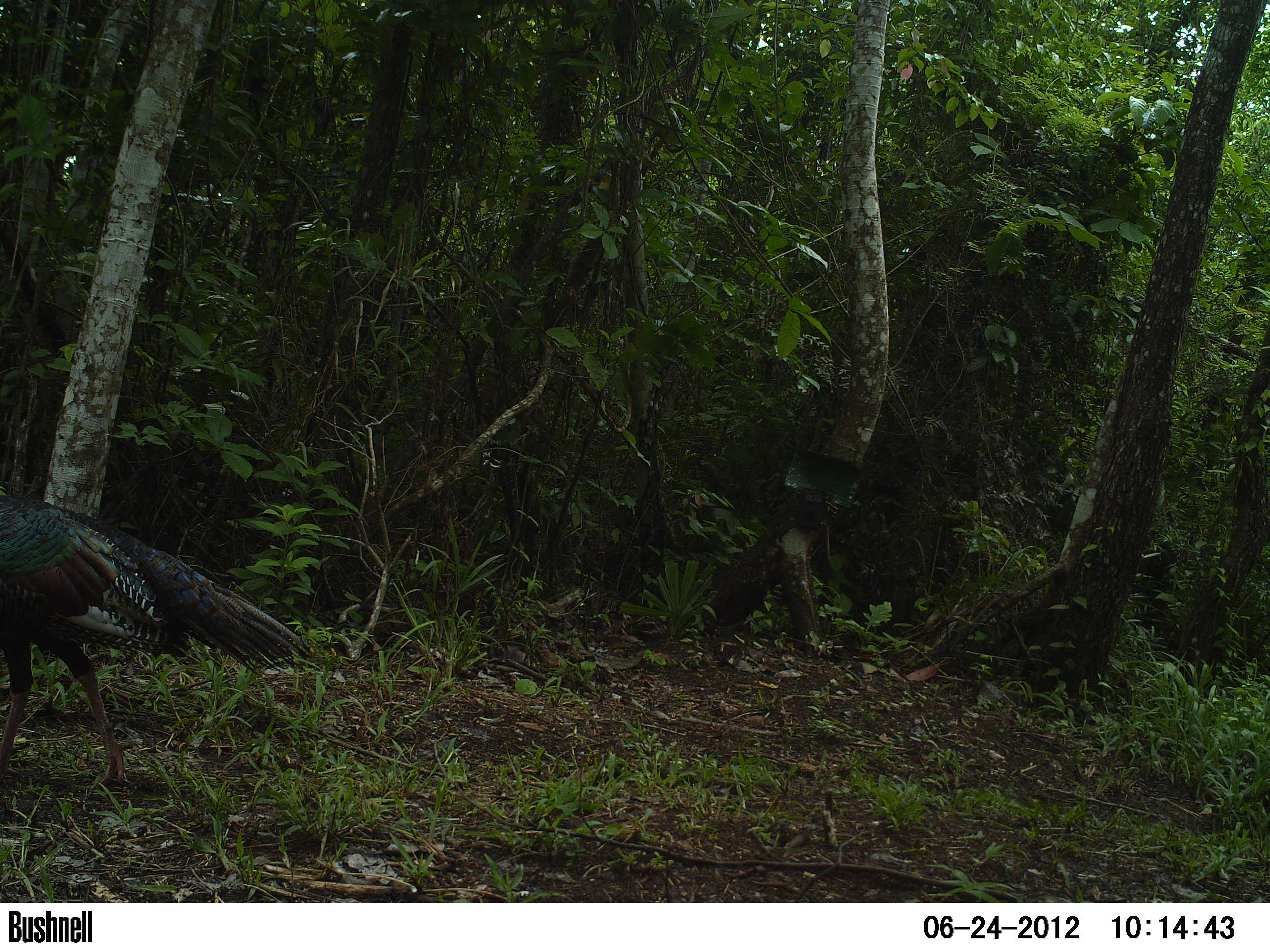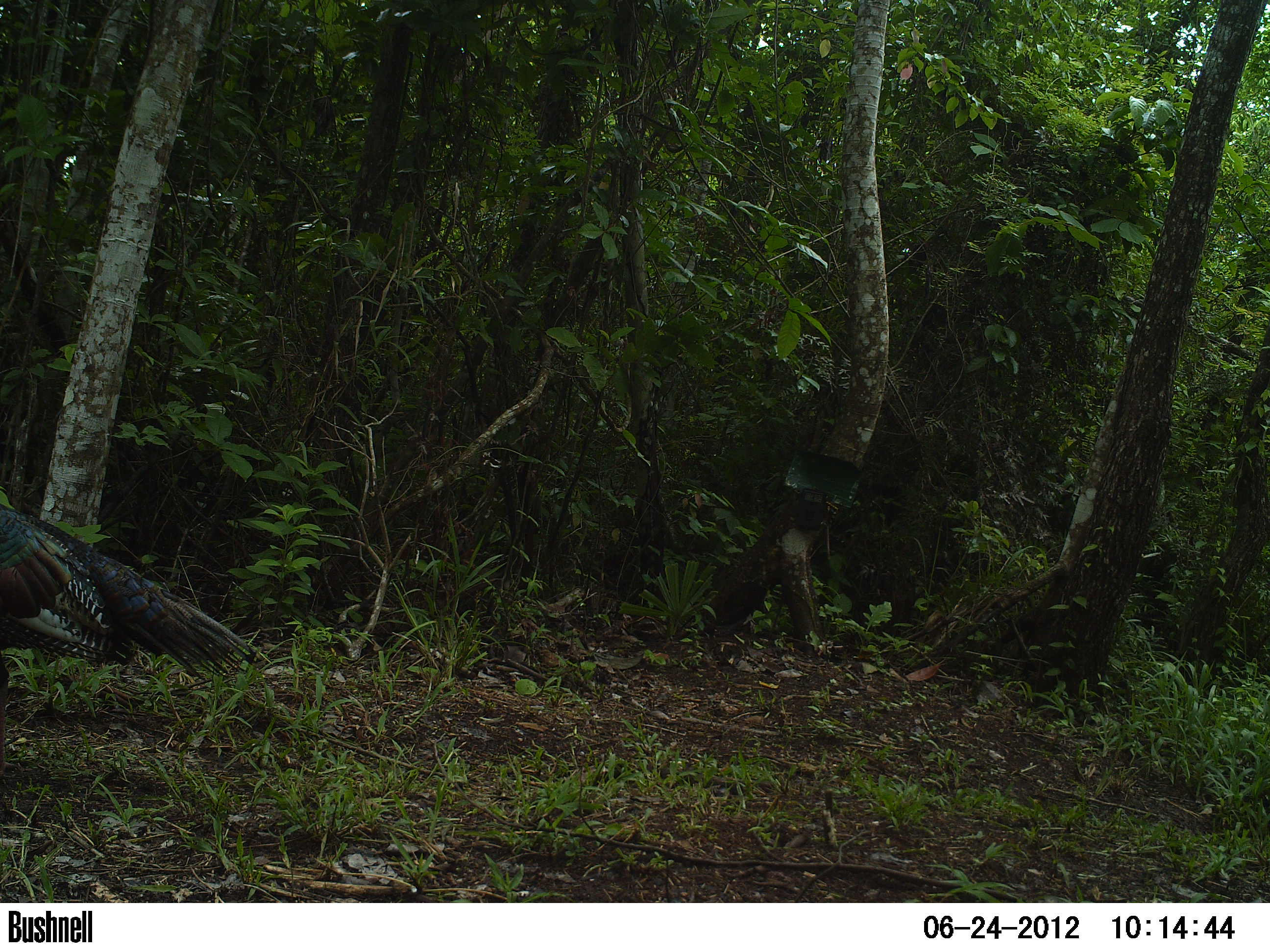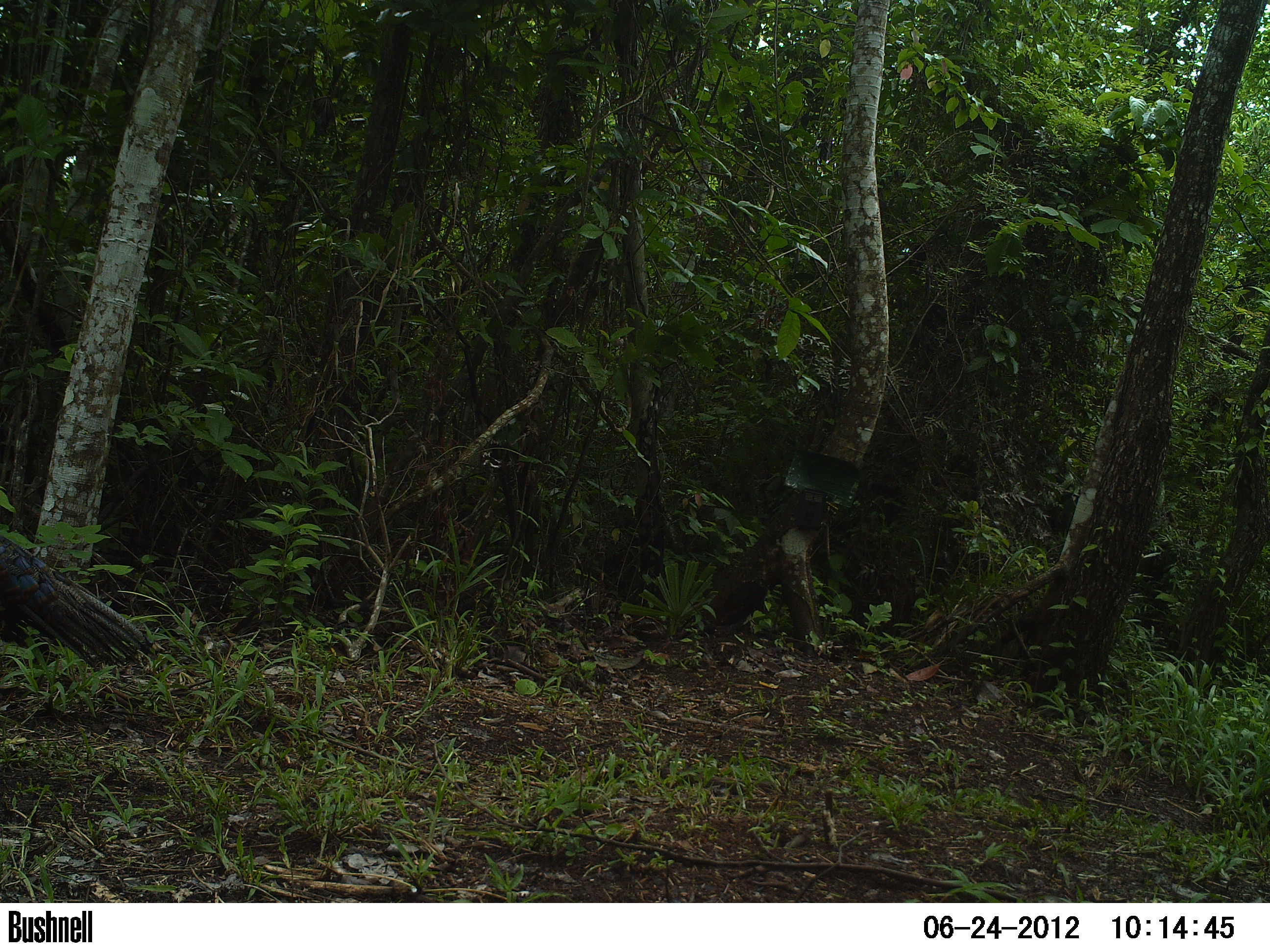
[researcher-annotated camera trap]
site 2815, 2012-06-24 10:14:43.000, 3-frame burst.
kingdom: Animalia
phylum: Chordata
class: Aves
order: Galliformes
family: Phasianidae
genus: Meleagris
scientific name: Meleagris ocellata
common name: ocellated turkey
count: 2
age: adult